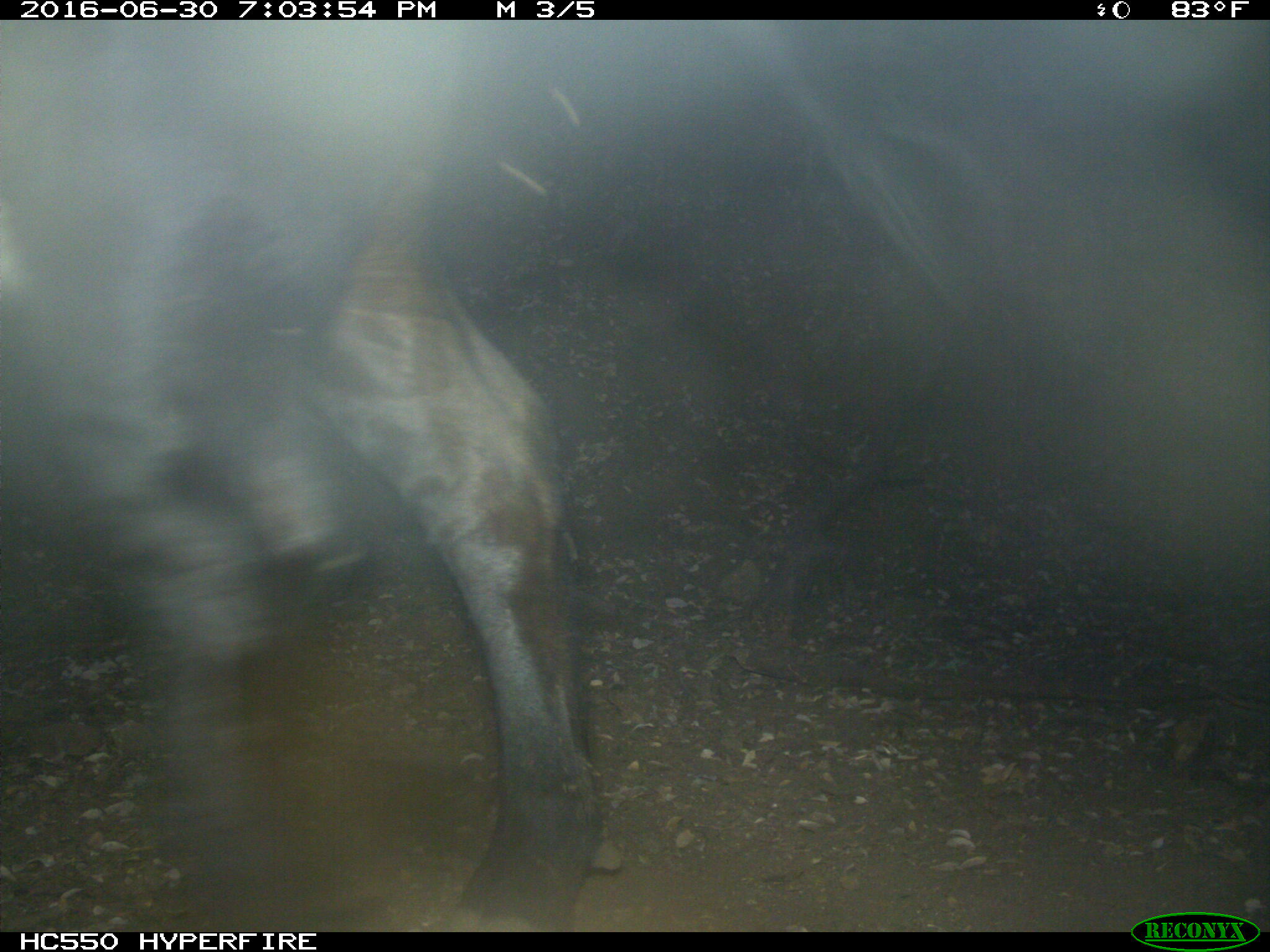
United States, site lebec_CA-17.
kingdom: Animalia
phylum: Chordata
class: Mammalia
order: Artiodactyla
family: Bovidae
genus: Bos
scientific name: Bos taurus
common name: domestic cow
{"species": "Bos taurus (domestic cow)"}